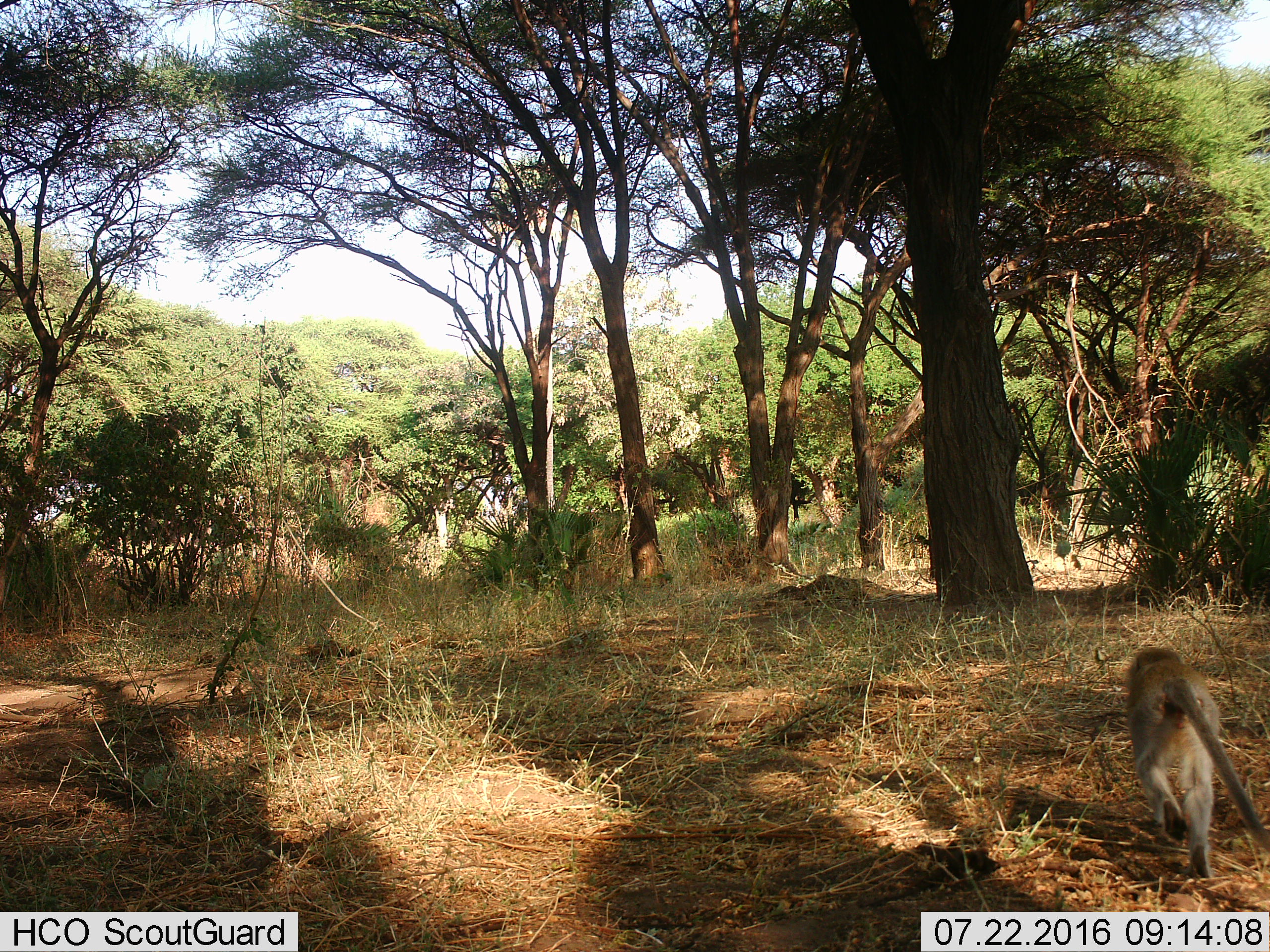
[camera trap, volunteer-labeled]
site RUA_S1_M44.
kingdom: Animalia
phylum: Chordata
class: Mammalia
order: Primates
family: Cercopithecidae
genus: Papio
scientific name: Papio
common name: baboon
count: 1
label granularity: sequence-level